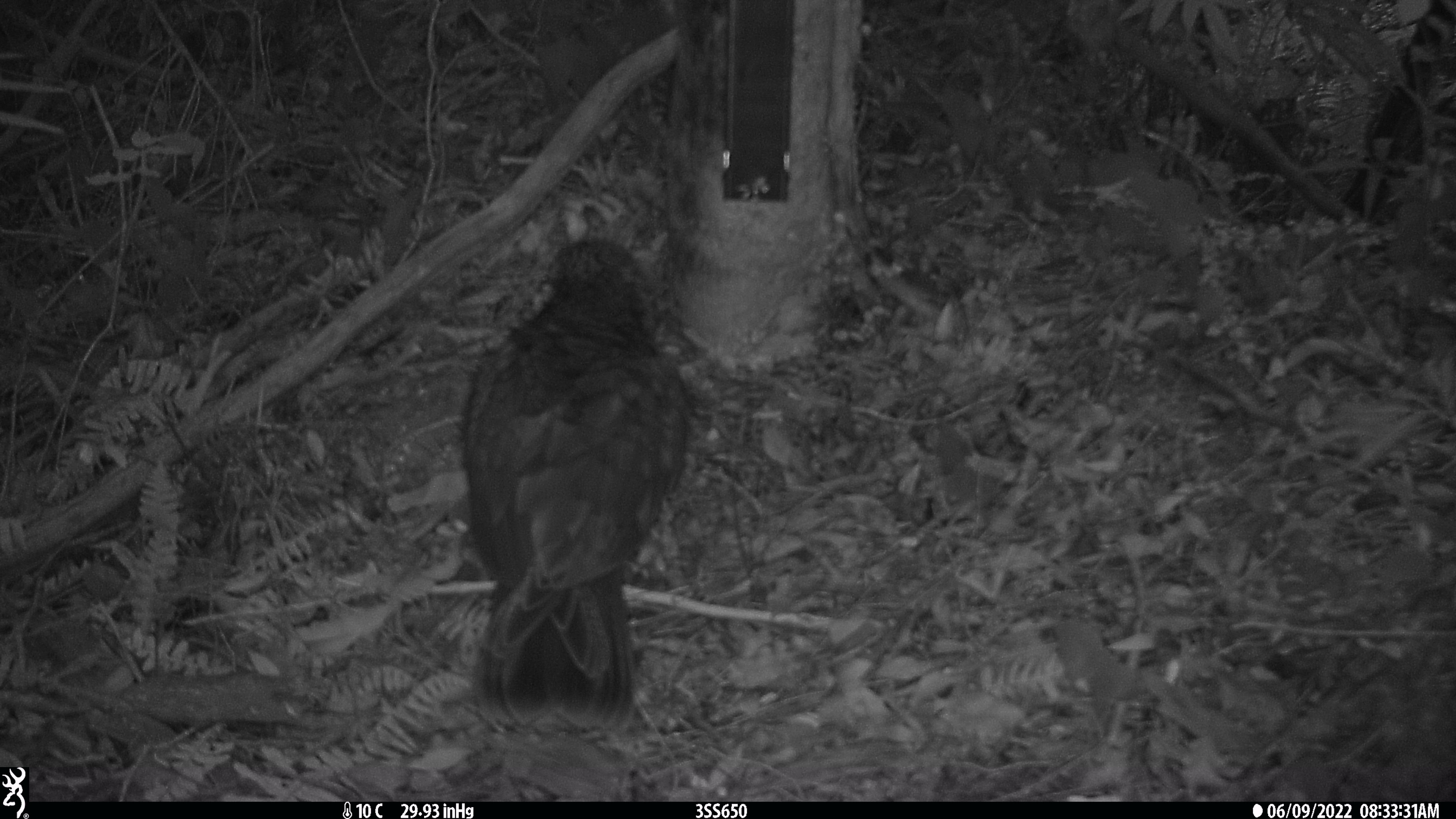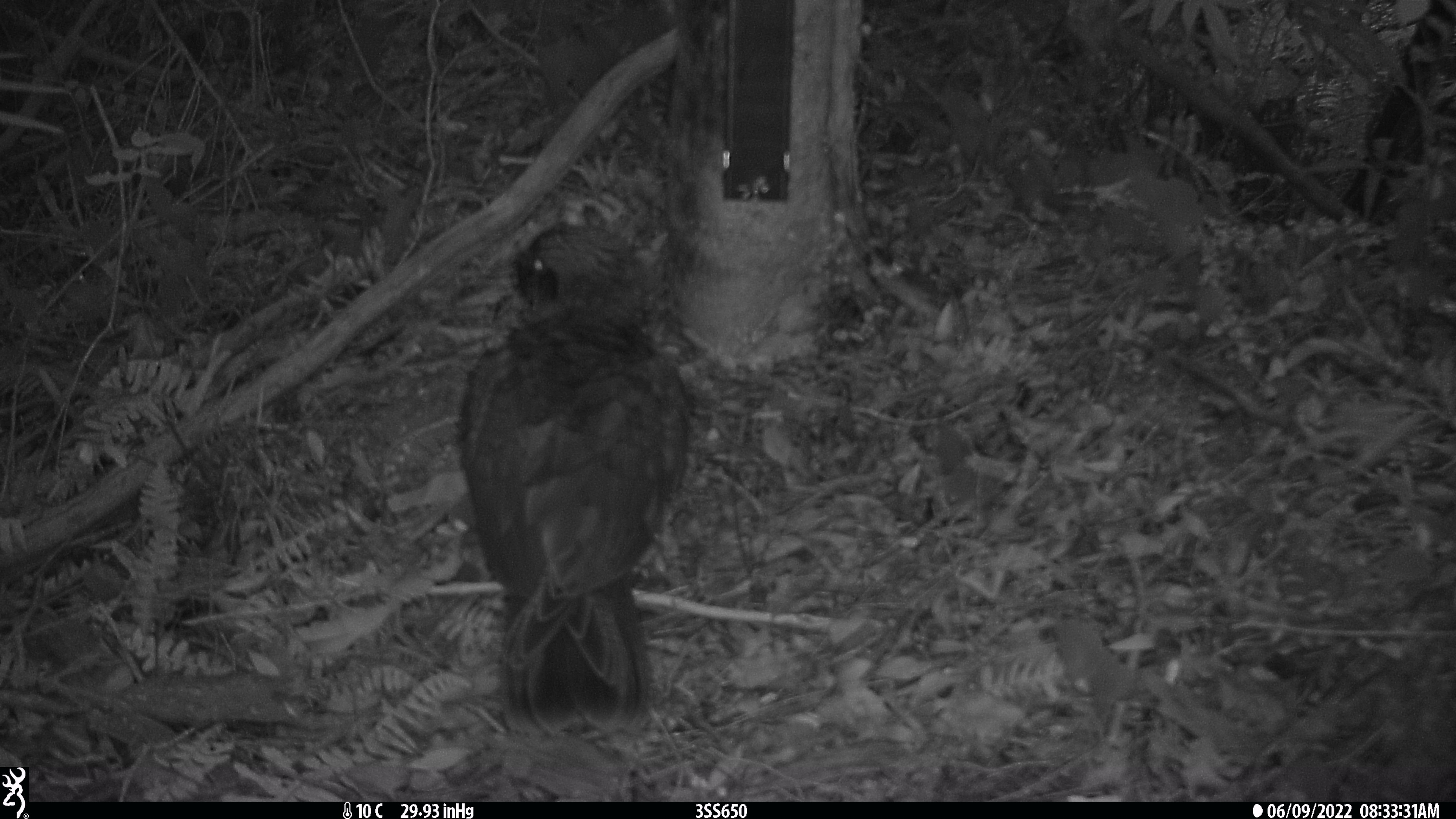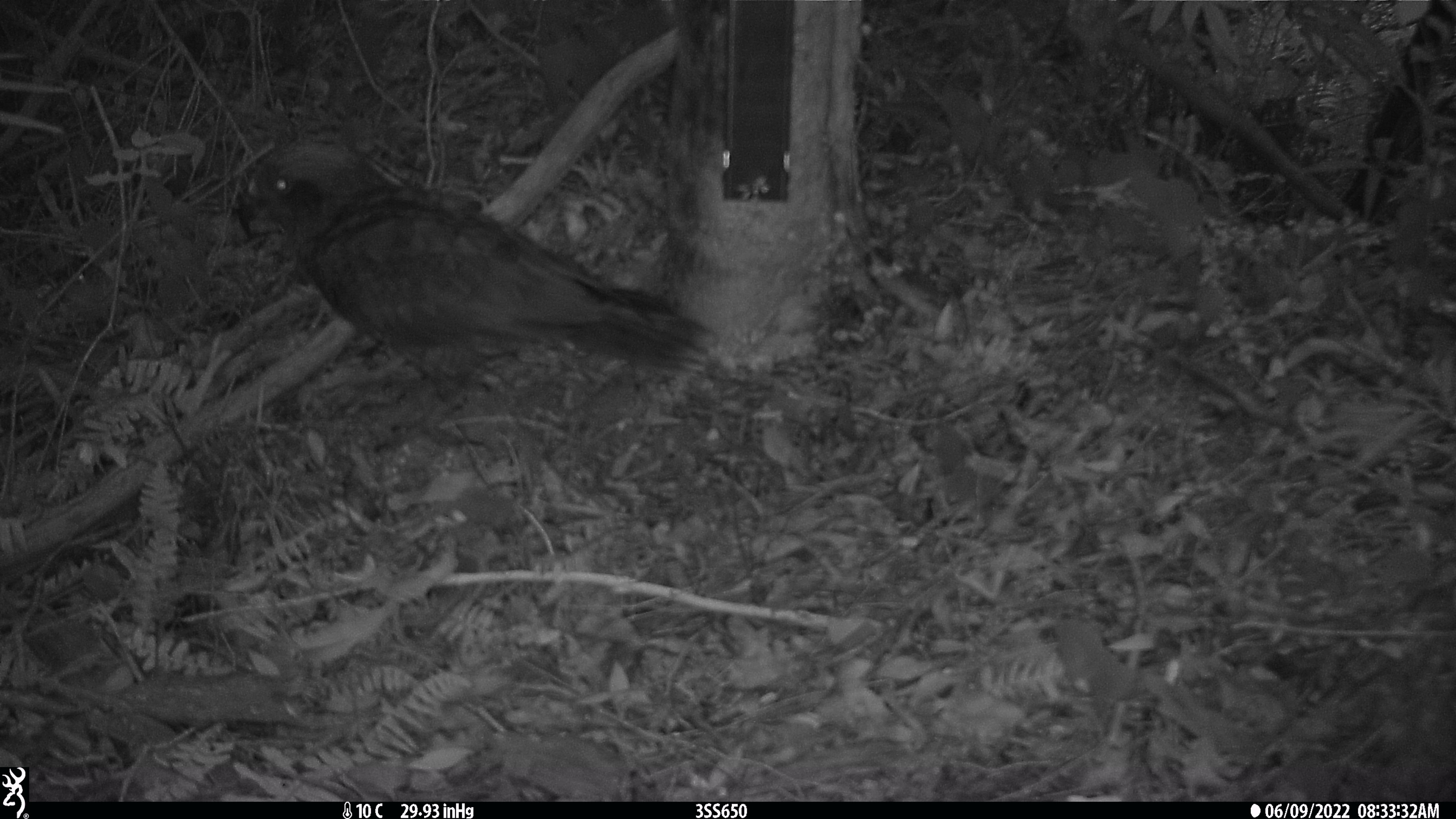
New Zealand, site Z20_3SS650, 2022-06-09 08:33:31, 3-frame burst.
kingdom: Animalia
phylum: Chordata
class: Aves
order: Psittaciformes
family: Strigopidae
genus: Nestor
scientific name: Nestor notabilis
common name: kea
Kea (Nestor notabilis).